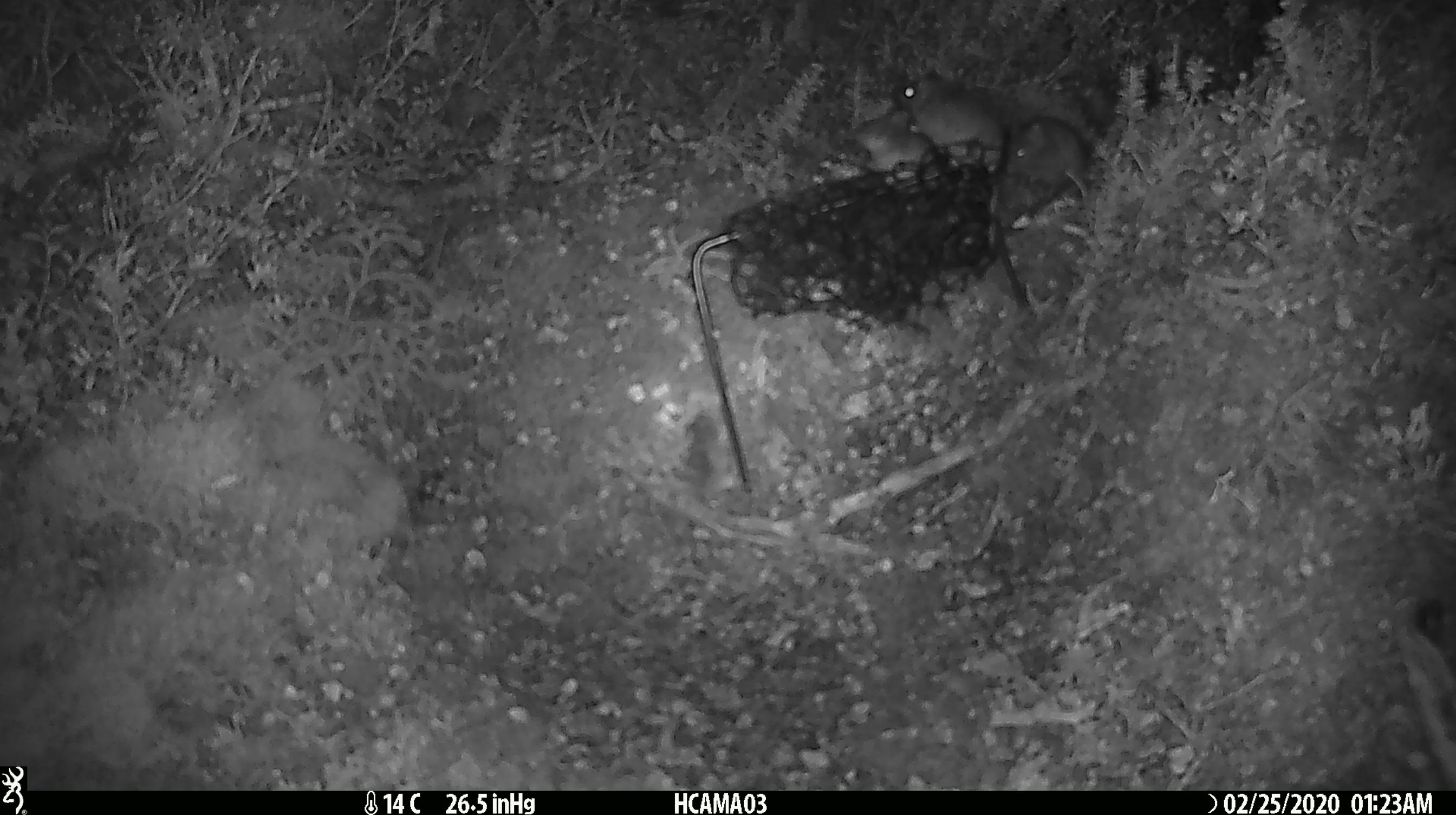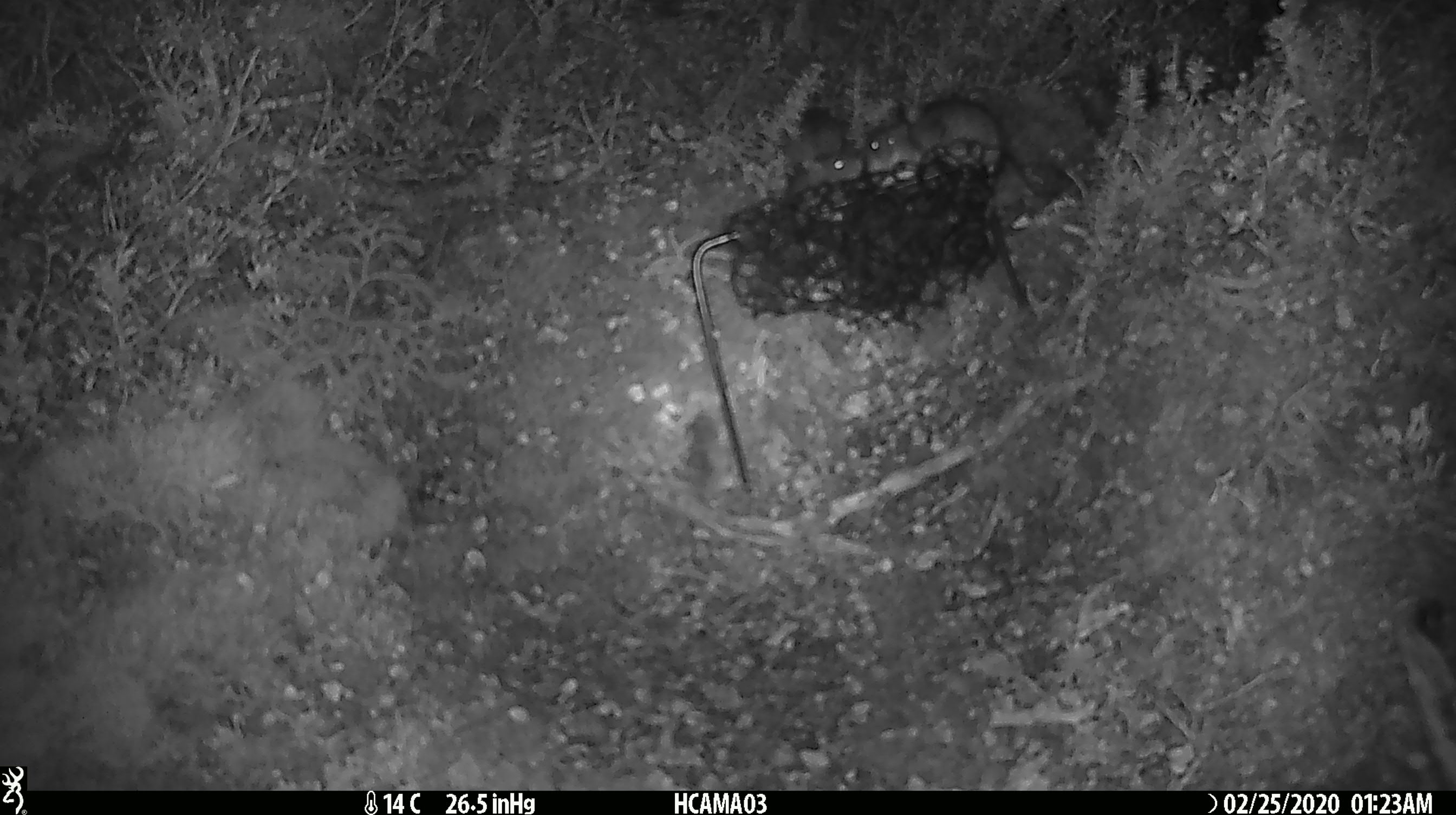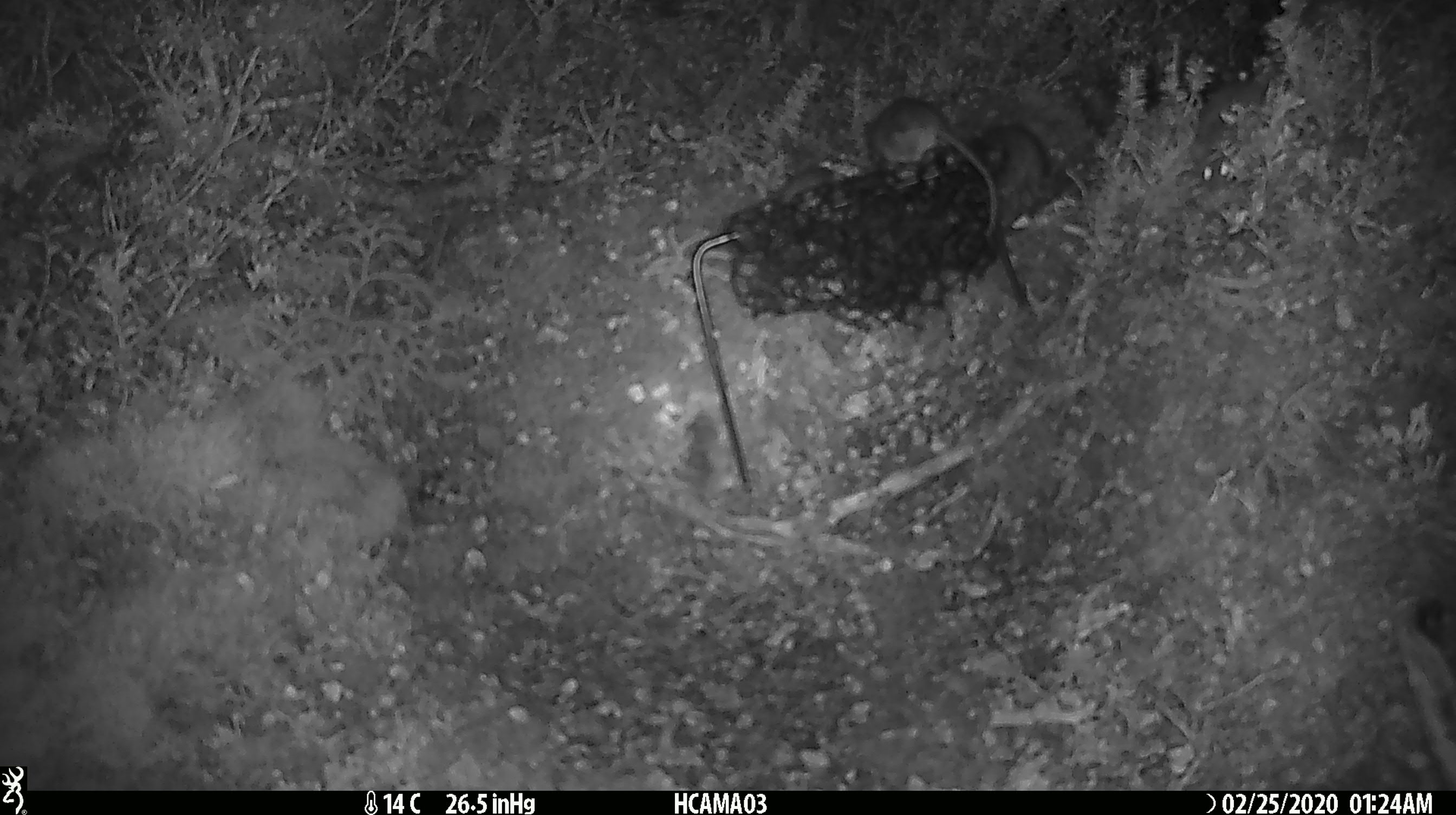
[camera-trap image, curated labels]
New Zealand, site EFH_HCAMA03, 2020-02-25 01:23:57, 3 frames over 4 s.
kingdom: Animalia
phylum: Chordata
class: Mammalia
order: Rodentia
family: Muridae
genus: Mus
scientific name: Mus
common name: mouse